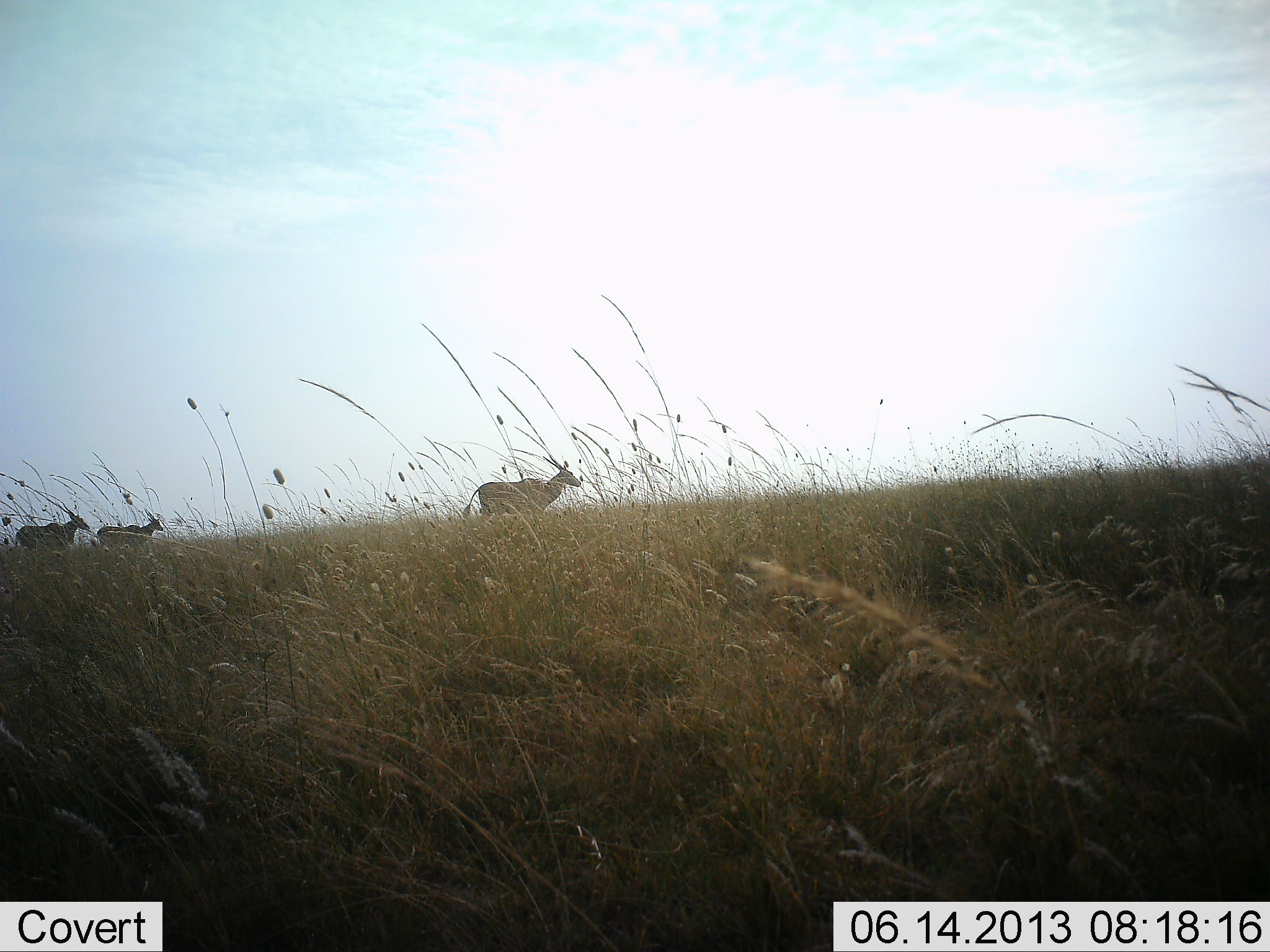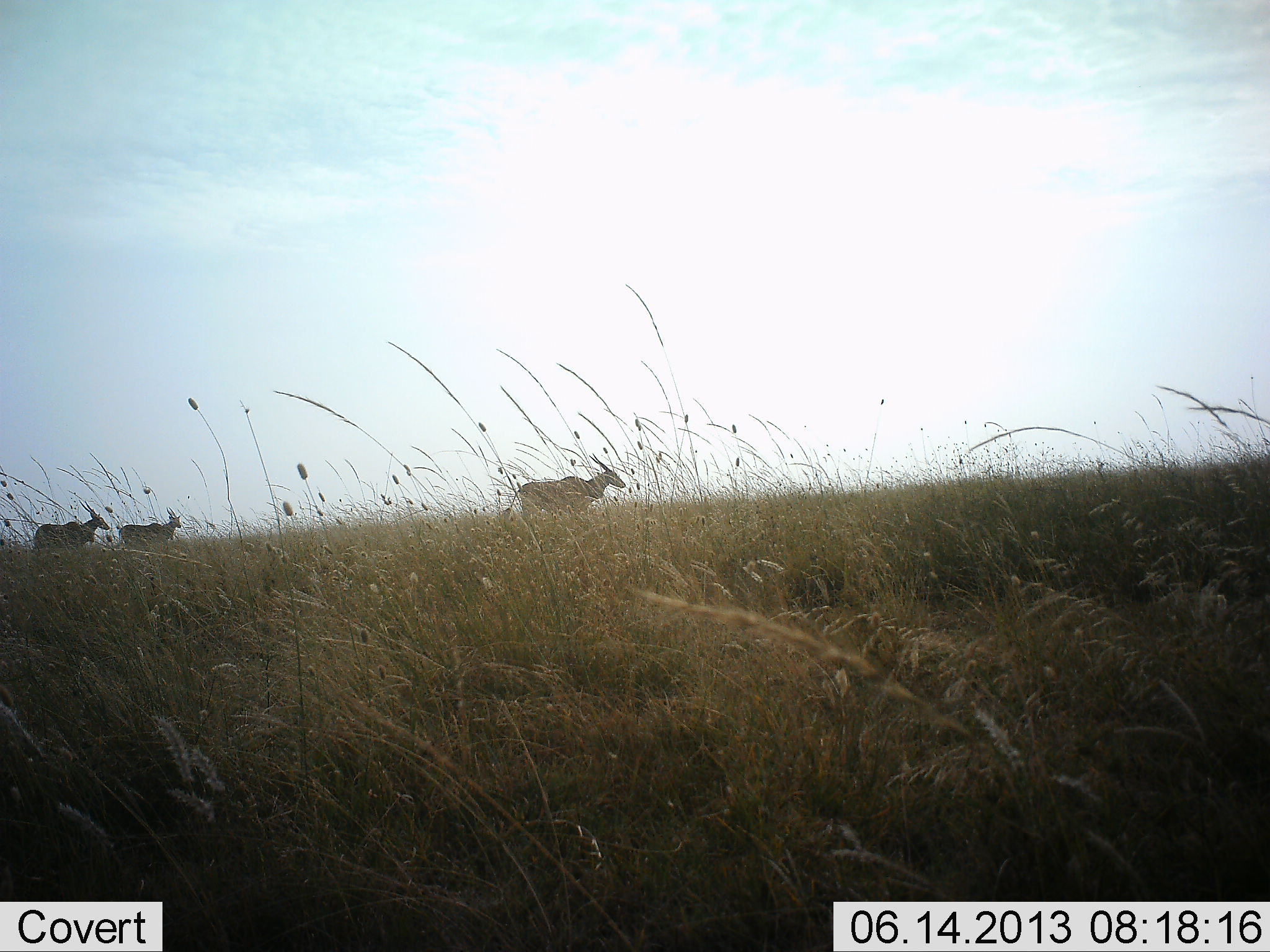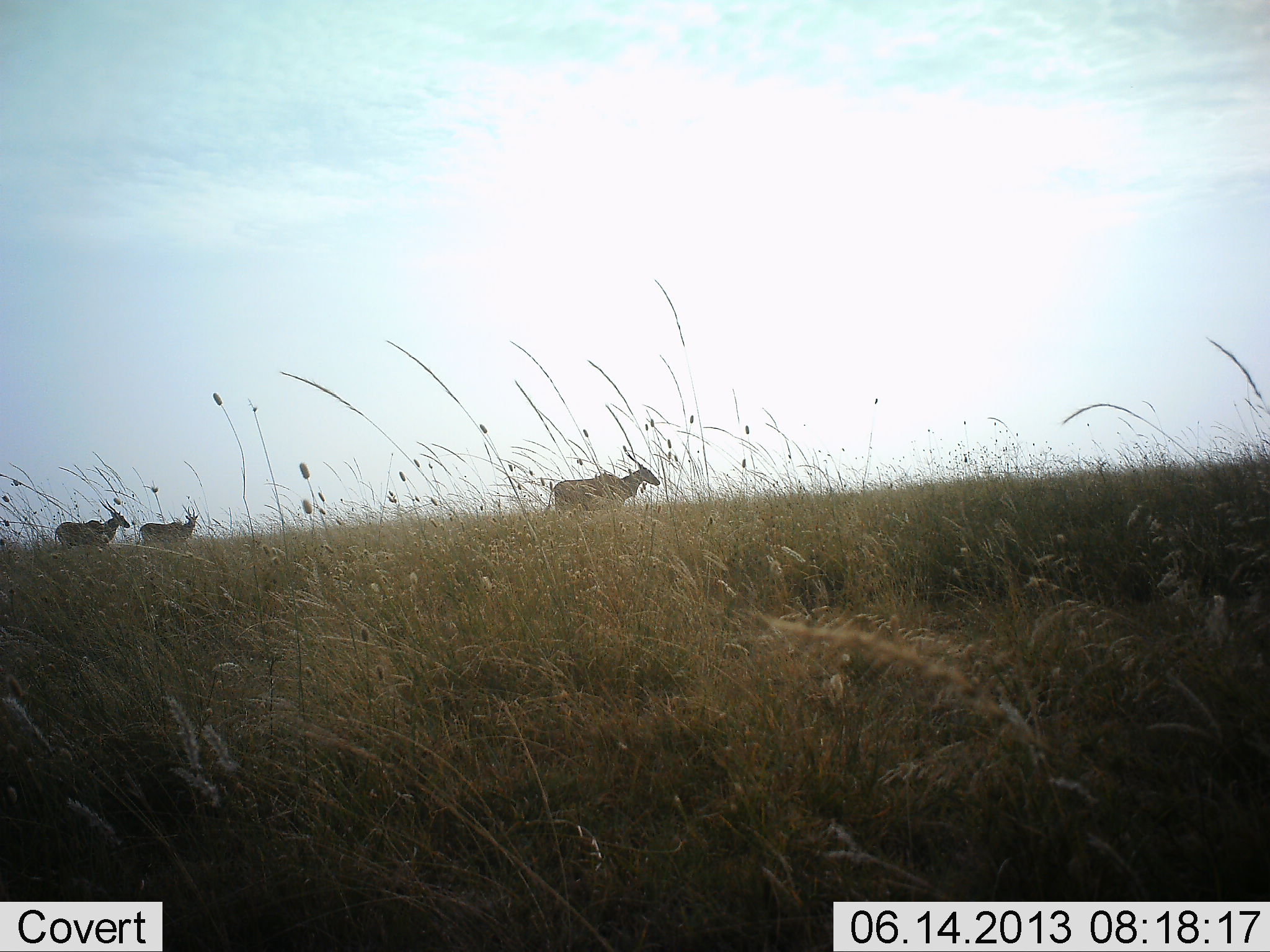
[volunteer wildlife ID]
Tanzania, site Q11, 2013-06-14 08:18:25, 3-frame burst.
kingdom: Animalia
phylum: Chordata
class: Mammalia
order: Artiodactyla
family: Bovidae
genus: Tragelaphus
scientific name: Tragelaphus oryx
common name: eland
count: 3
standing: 0%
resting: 0%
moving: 100%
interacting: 0%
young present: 0%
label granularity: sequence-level